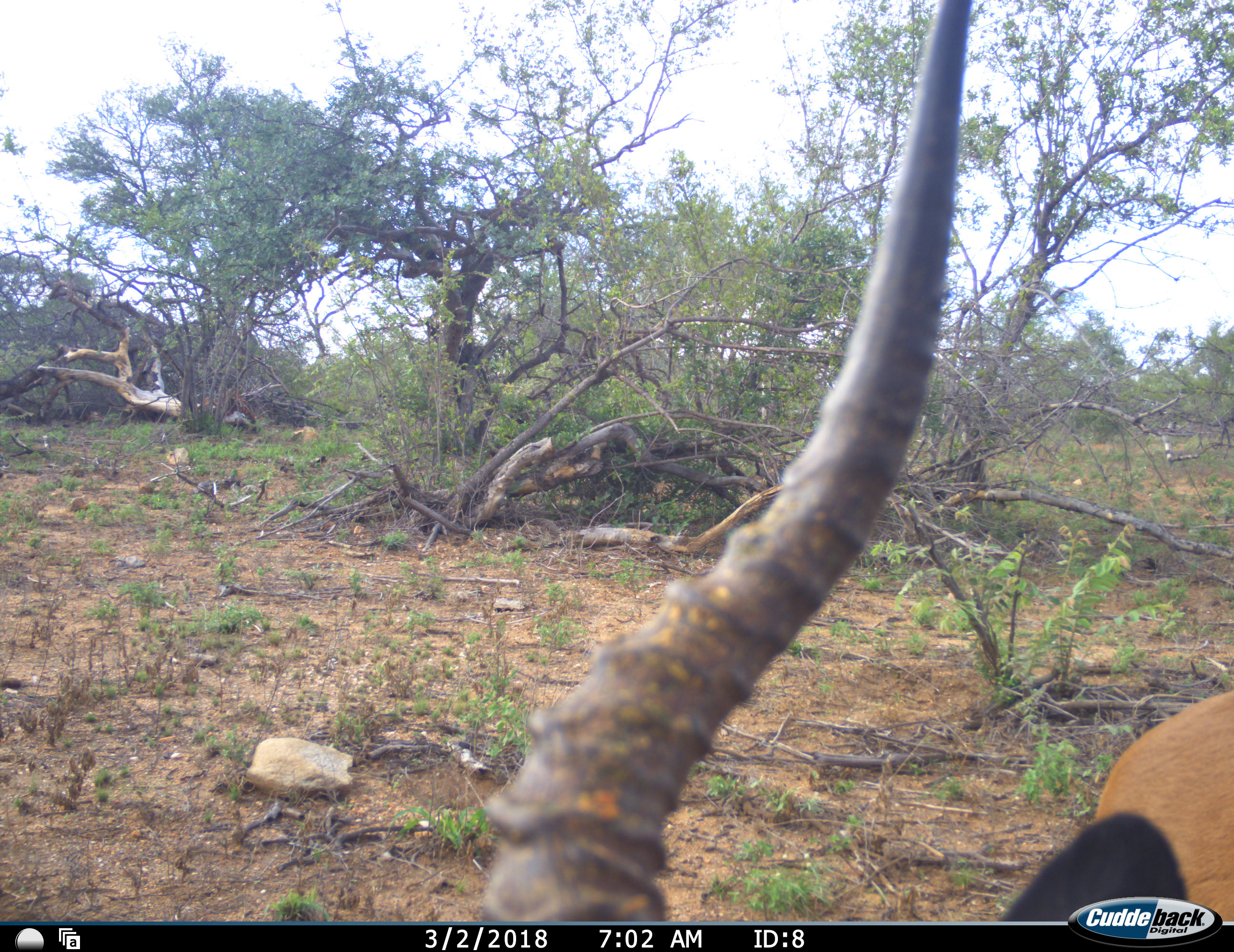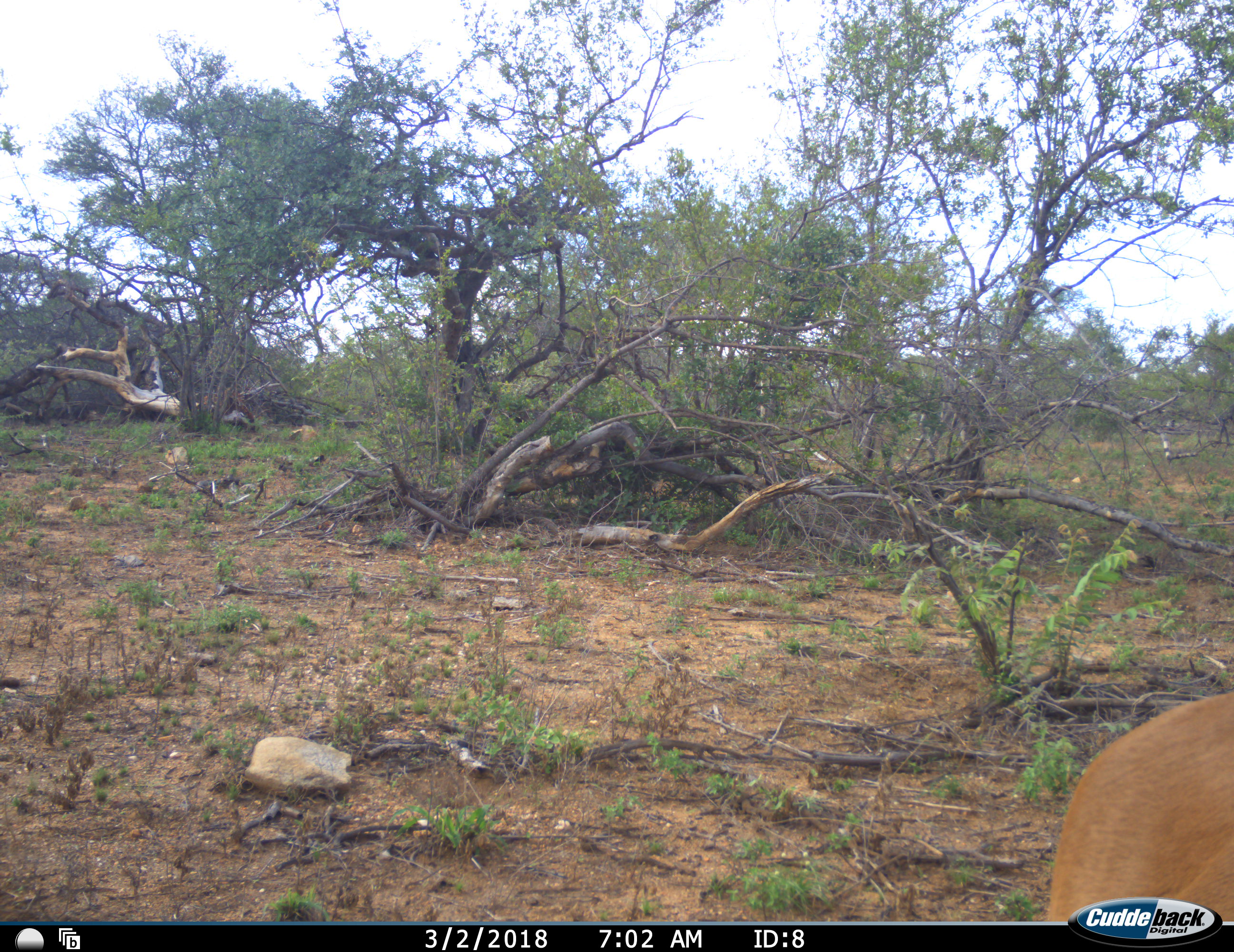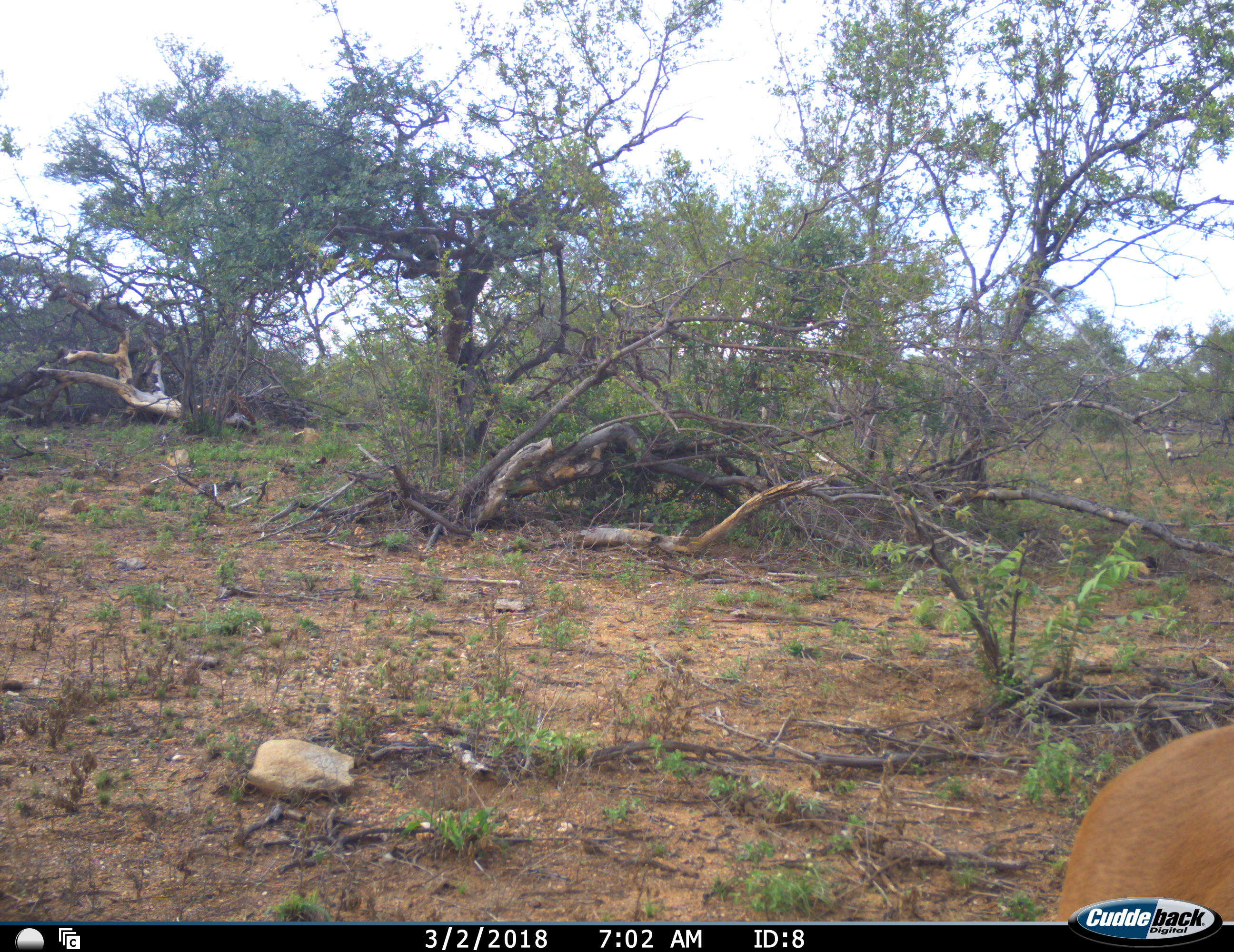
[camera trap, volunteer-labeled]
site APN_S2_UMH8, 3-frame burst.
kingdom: Animalia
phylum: Chordata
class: Mammalia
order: Artiodactyla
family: Bovidae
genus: Aepyceros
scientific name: Aepyceros melampus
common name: impala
Impala (Aepyceros melampus), count 1. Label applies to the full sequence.